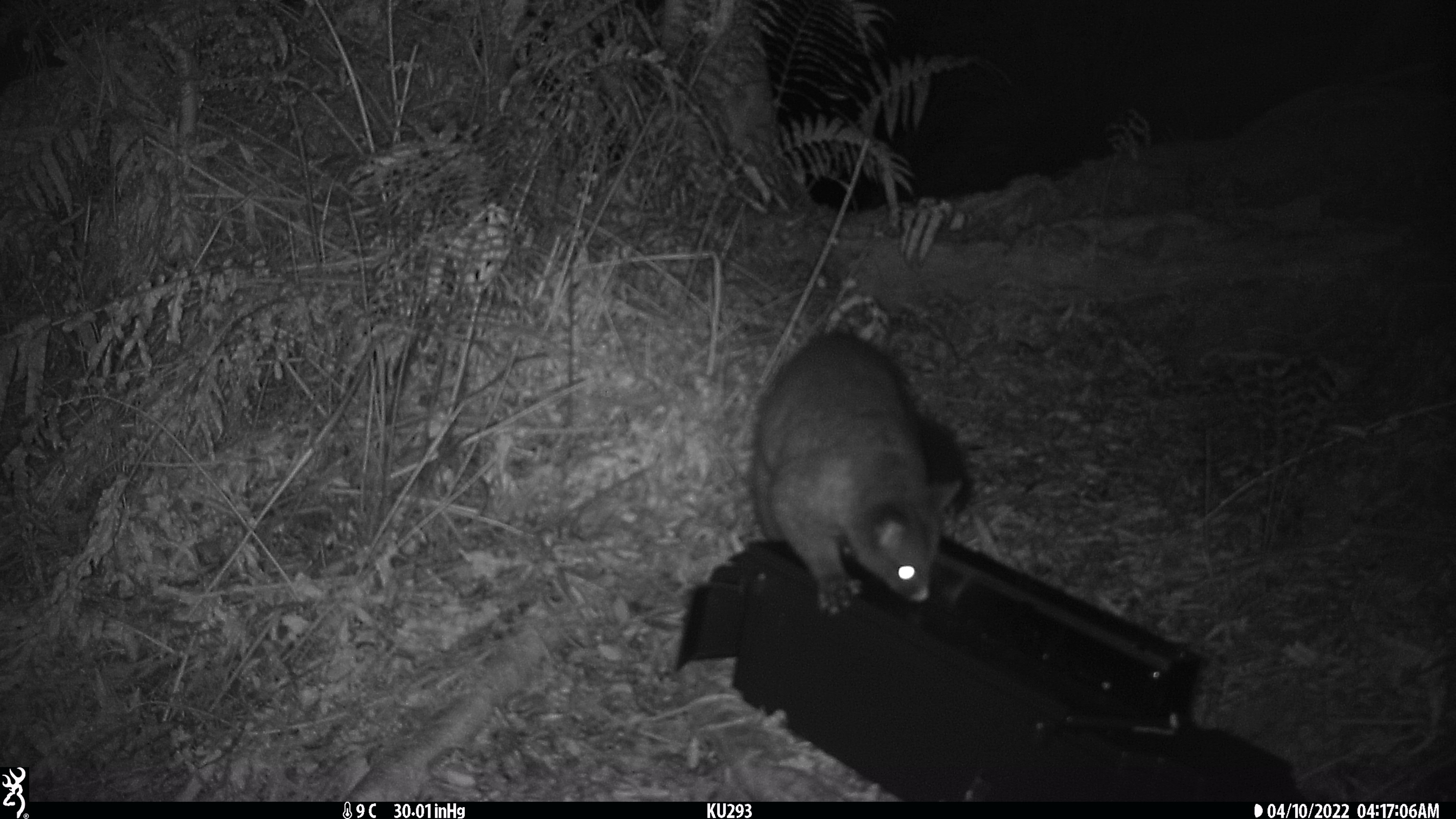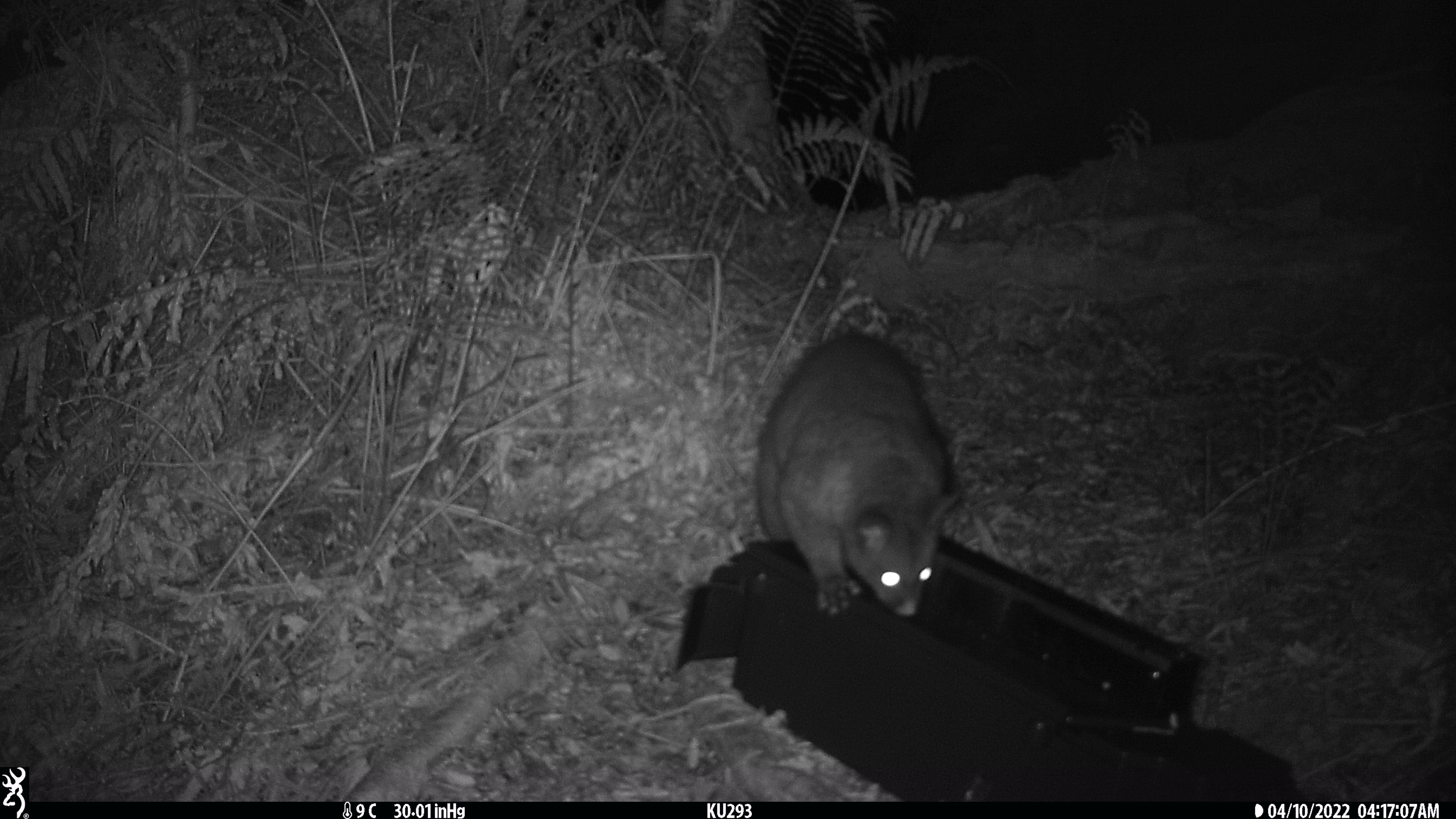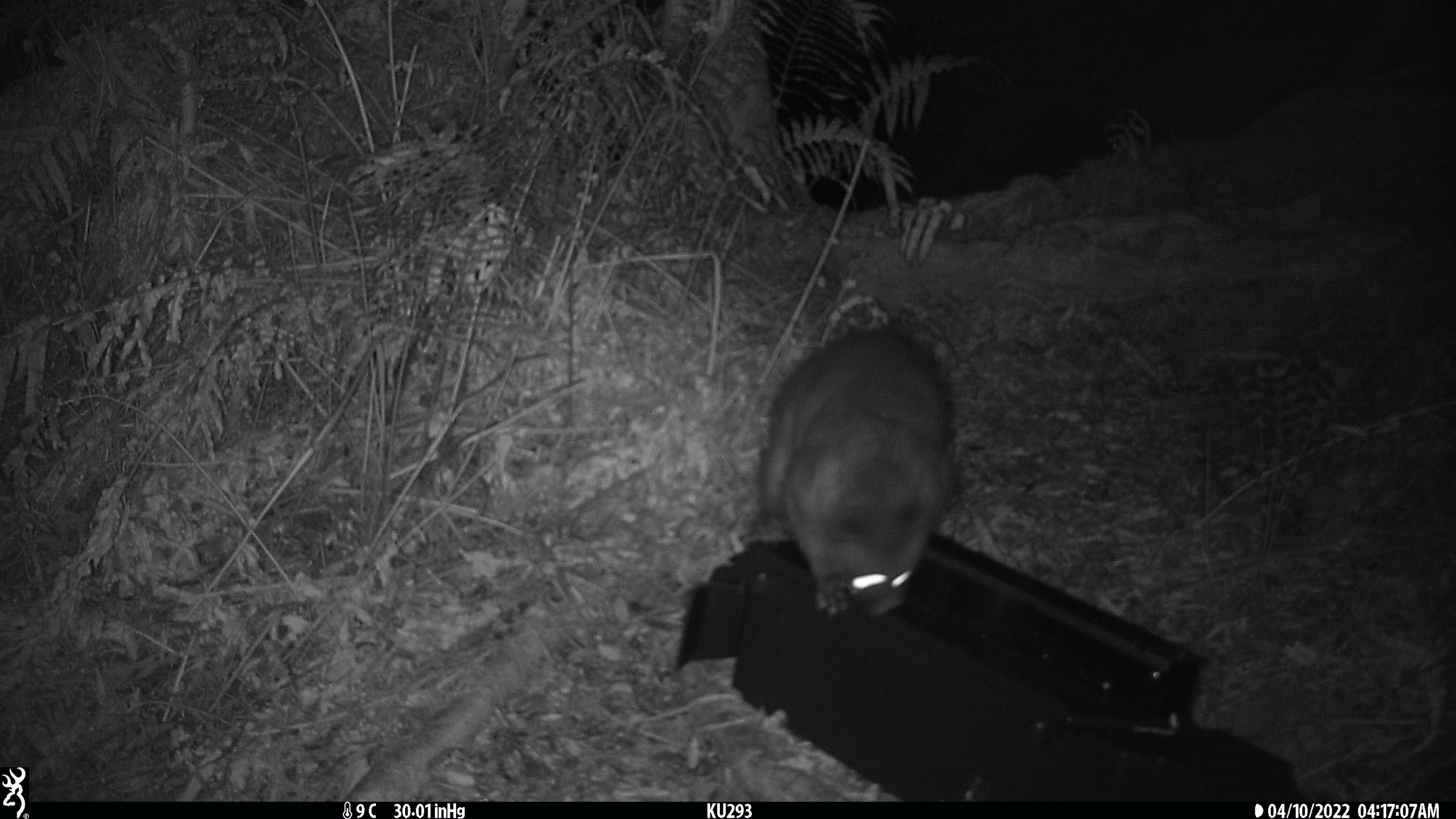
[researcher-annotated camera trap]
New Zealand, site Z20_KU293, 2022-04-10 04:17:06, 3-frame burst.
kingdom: Animalia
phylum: Chordata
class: Mammalia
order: Diprotodontia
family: Phalangeridae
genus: Trichosurus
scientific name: Trichosurus vulpecula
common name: common brushtail possum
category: possum